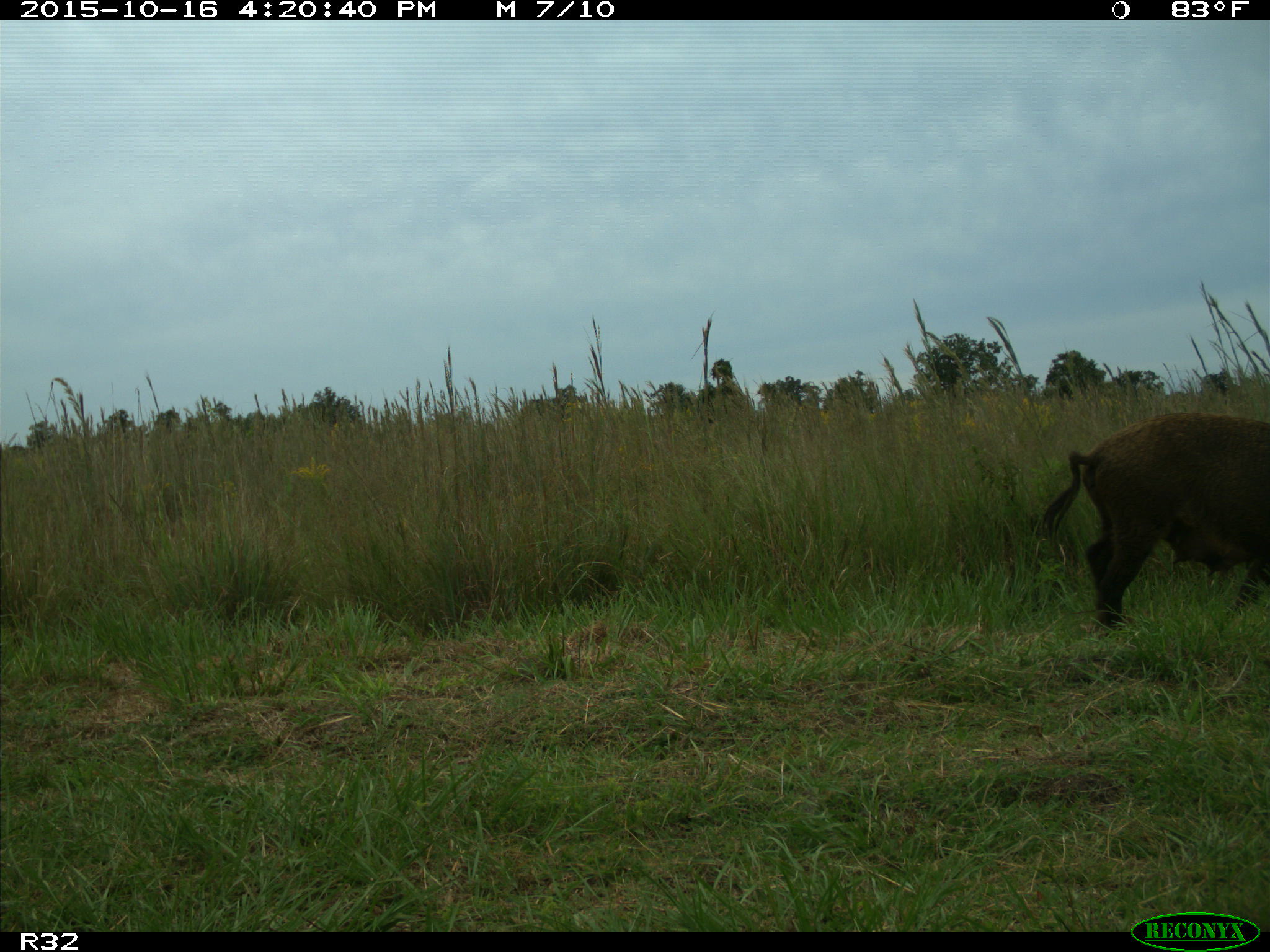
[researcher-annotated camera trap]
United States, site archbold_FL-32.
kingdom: Animalia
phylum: Chordata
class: Mammalia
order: Artiodactyla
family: Suidae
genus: Sus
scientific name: Sus scrofa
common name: wild boar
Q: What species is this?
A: Sus scrofa (wild boar).